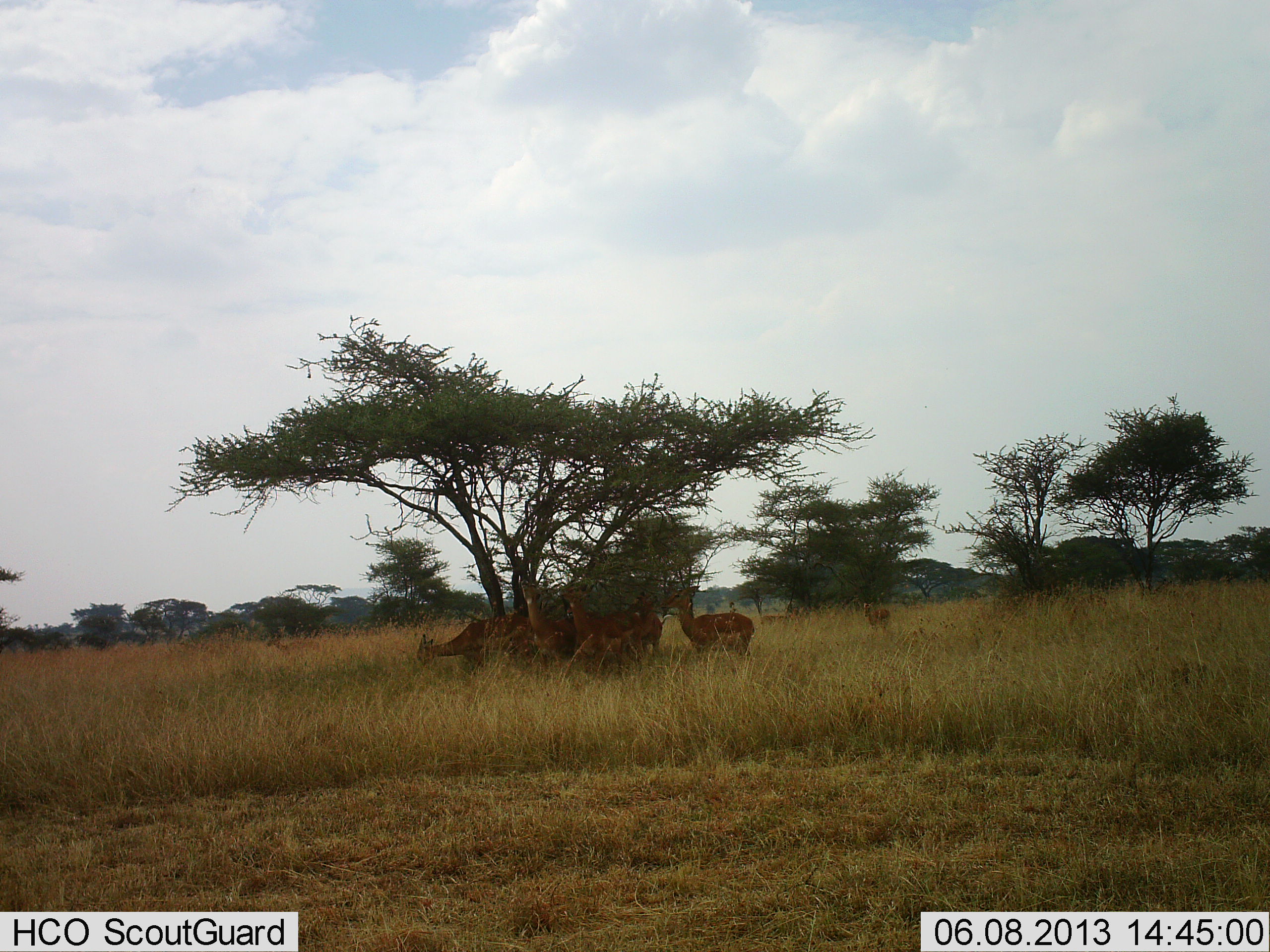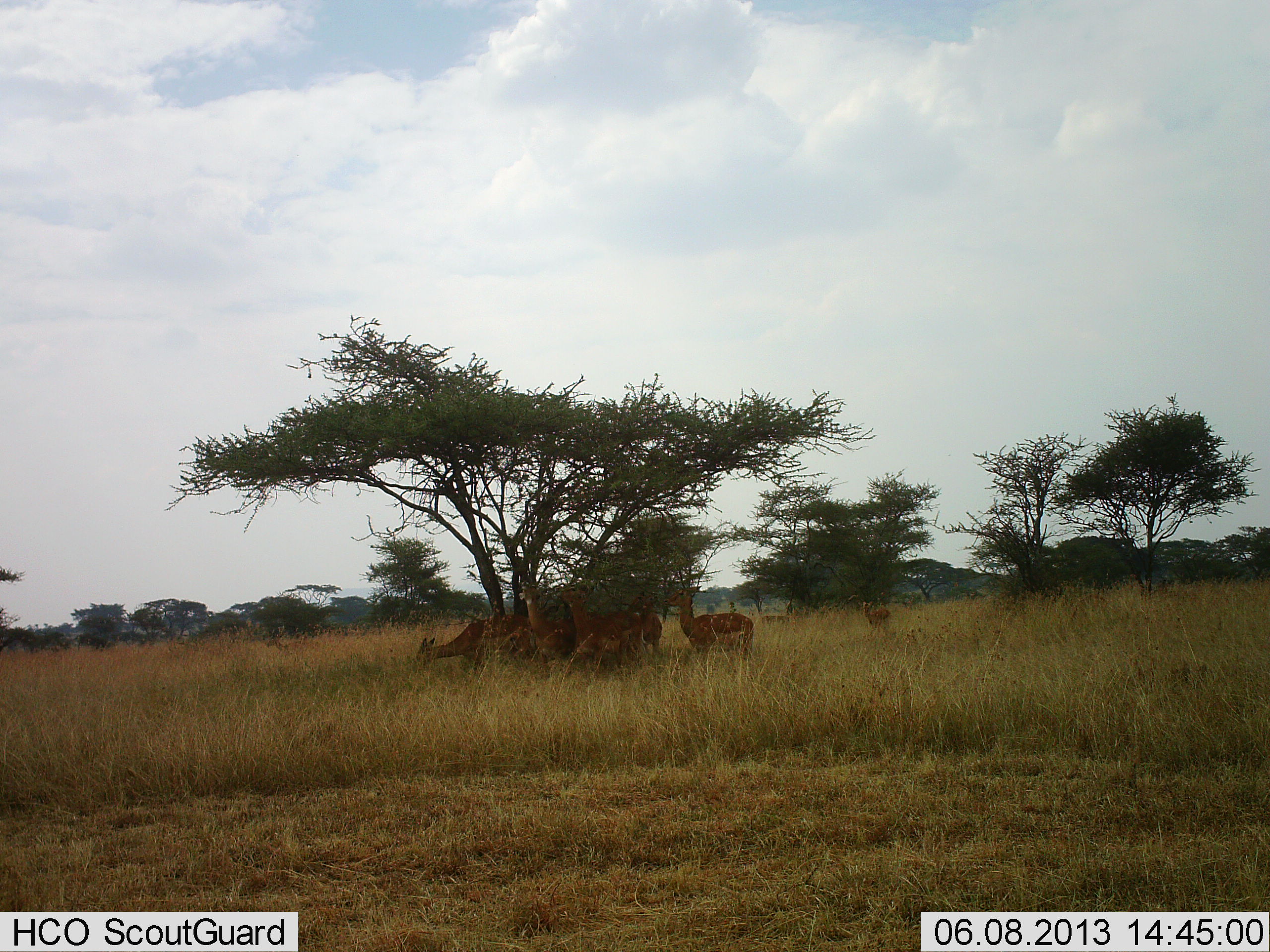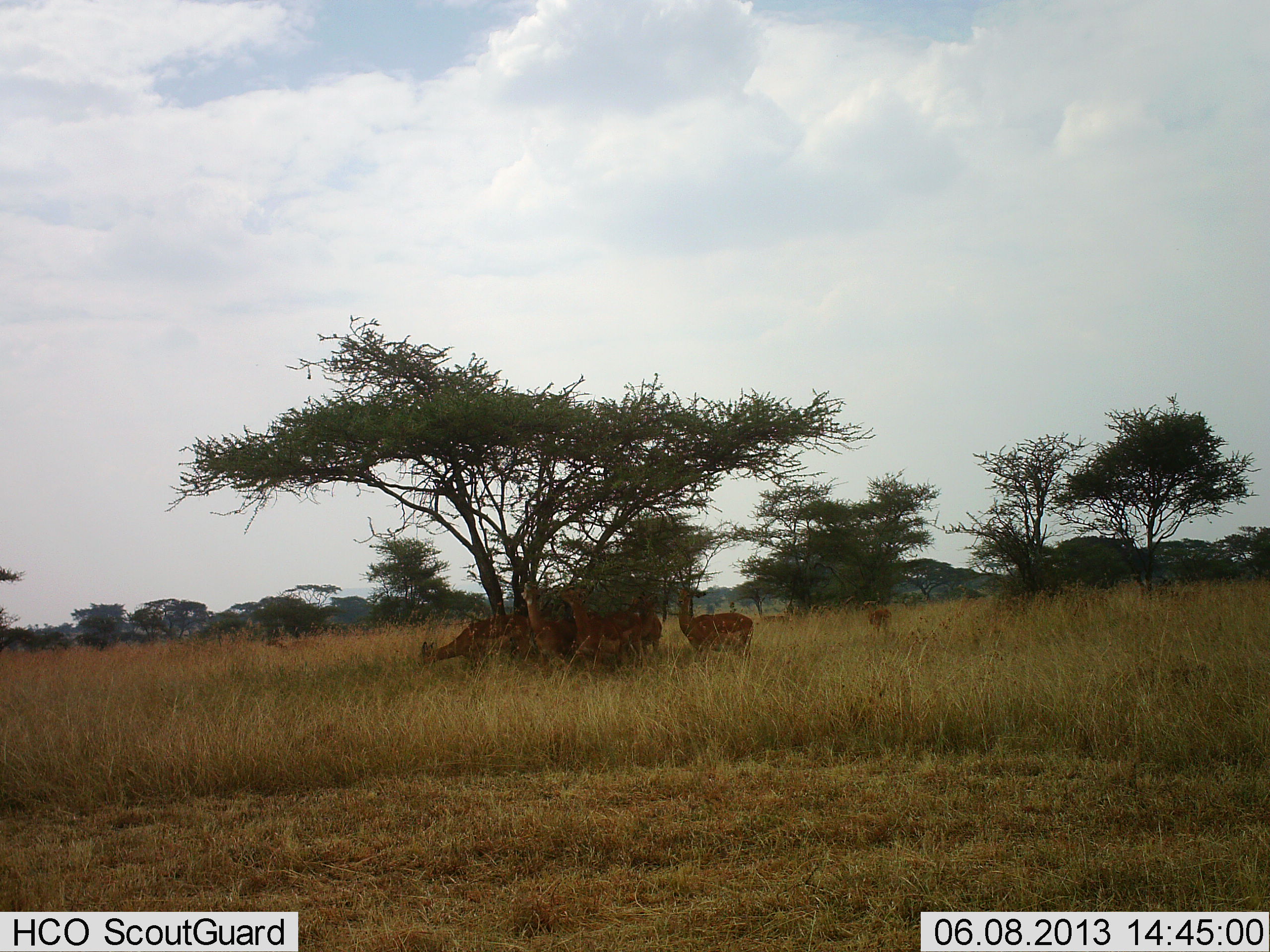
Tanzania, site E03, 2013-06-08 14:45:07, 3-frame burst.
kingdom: Animalia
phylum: Chordata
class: Mammalia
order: Artiodactyla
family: Bovidae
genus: Aepyceros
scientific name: Aepyceros melampus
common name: impala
Impala (Aepyceros melampus), count 7. Behavior (volunteer vote fractions): standing 73%, resting 13%, moving 0%, interacting 7%. Young present (vote fraction): 7%. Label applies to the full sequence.